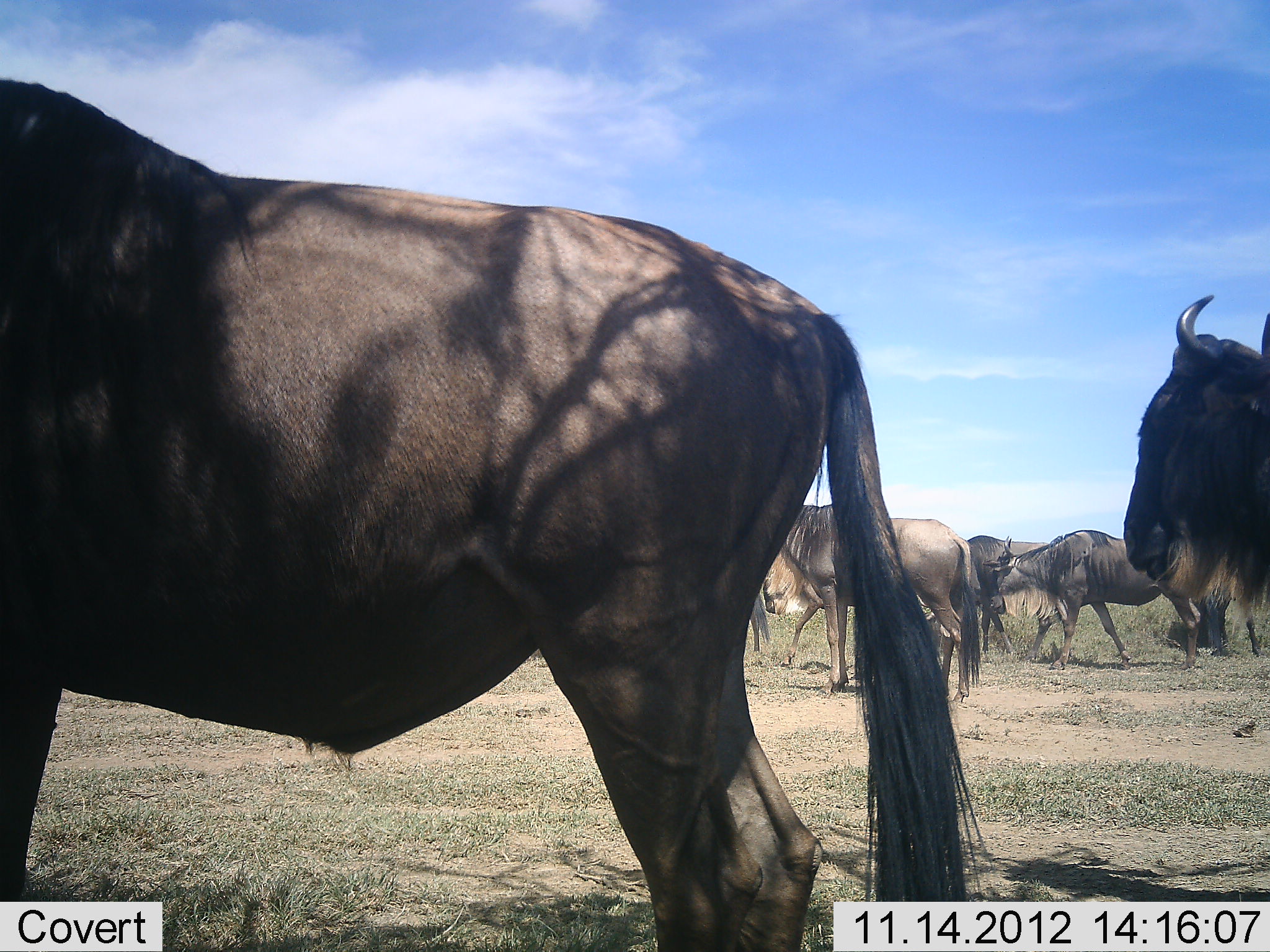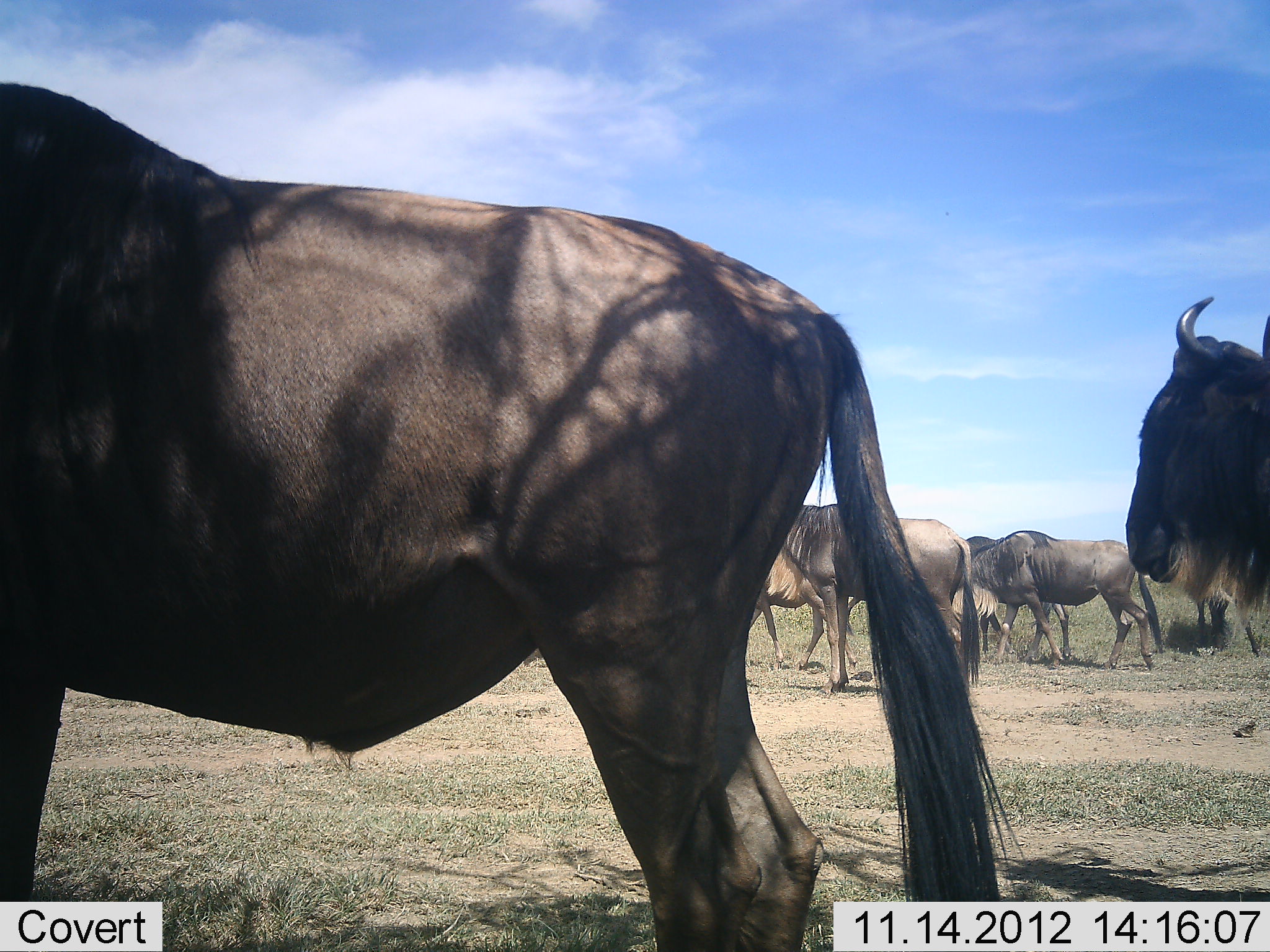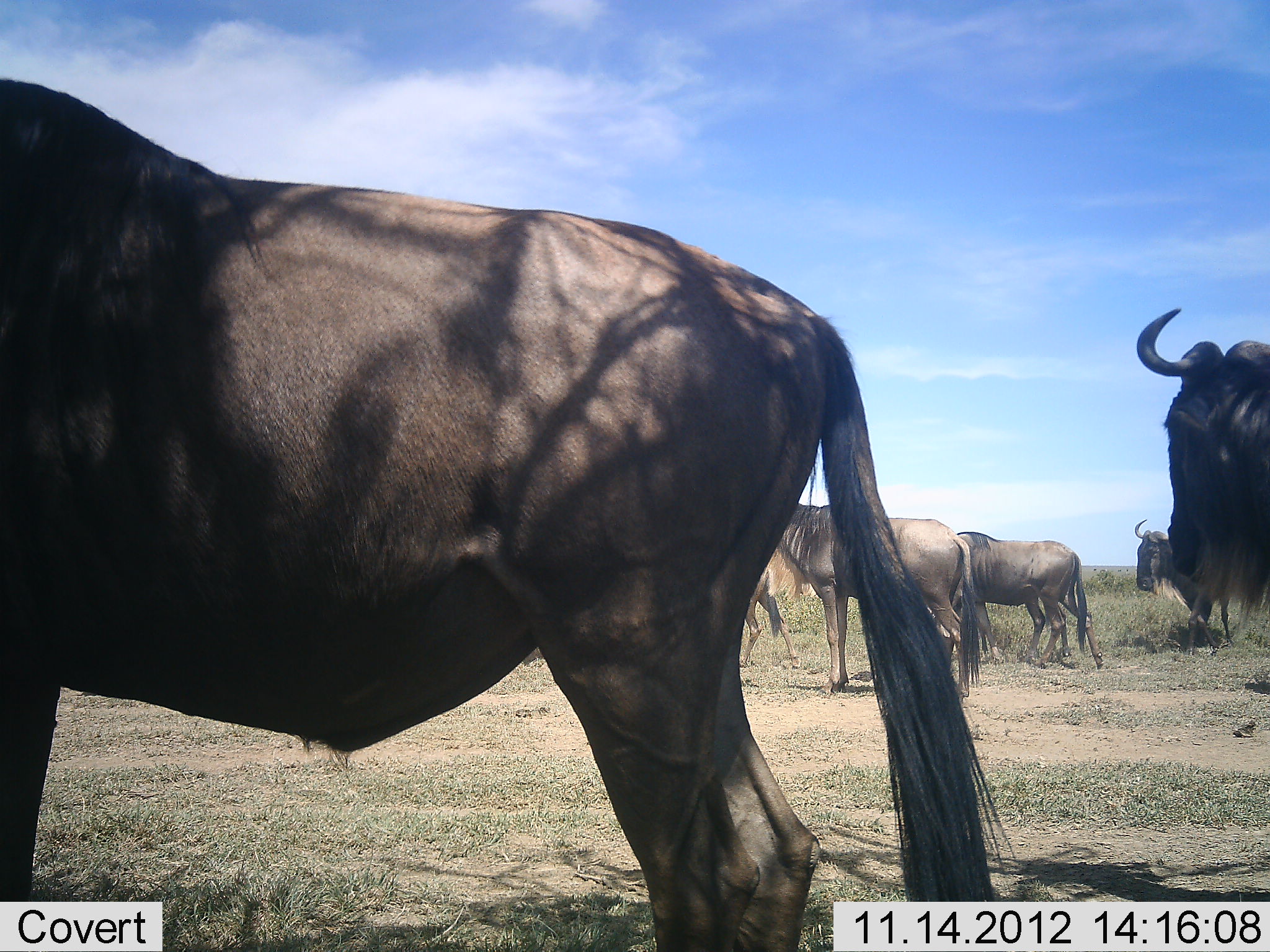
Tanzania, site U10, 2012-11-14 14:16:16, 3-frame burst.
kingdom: Animalia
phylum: Chordata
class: Mammalia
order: Artiodactyla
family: Bovidae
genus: Connochaetes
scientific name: Connochaetes taurinus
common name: blue wildebeest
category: wildebeest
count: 7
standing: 60%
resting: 10%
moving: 100%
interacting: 0%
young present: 0%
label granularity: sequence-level